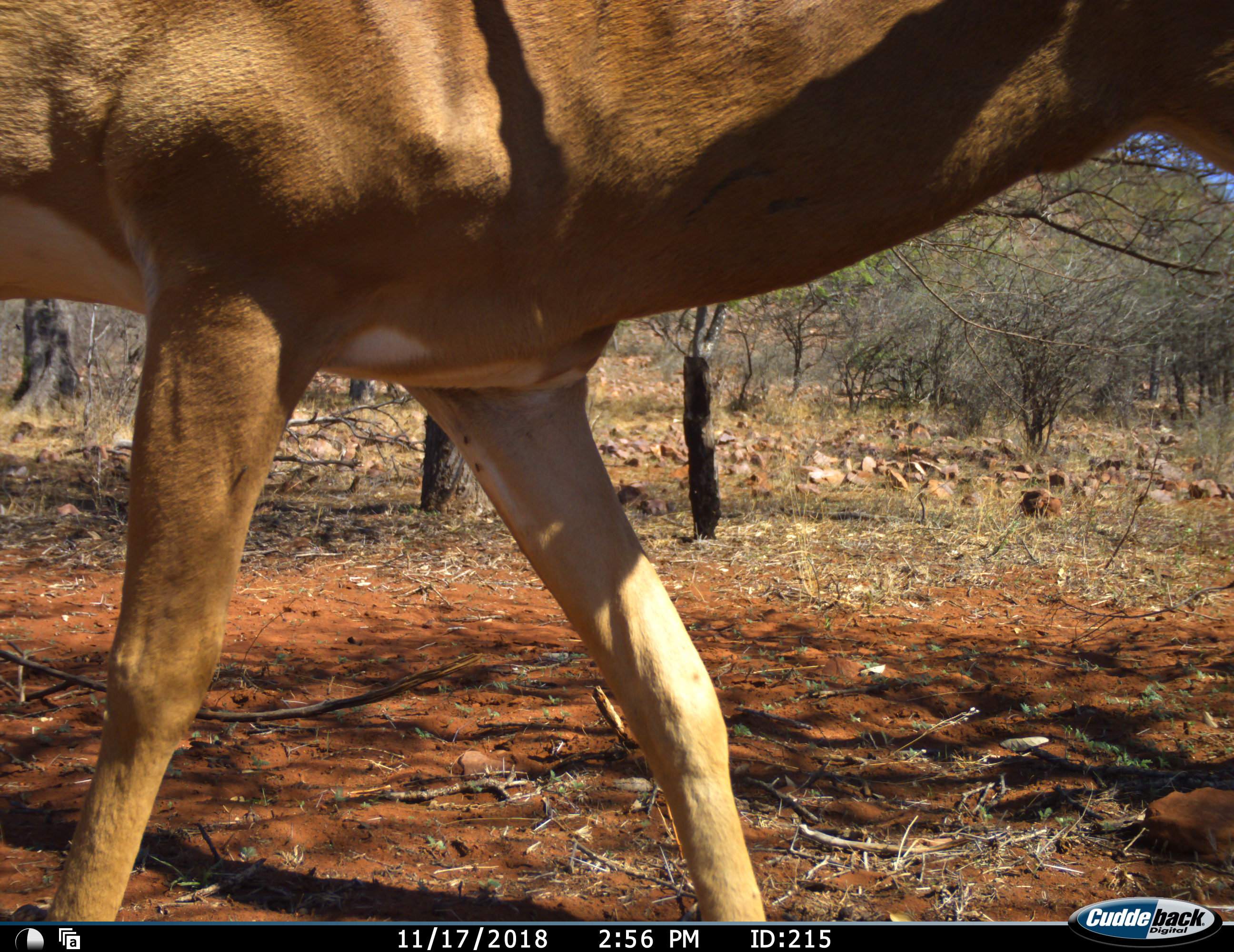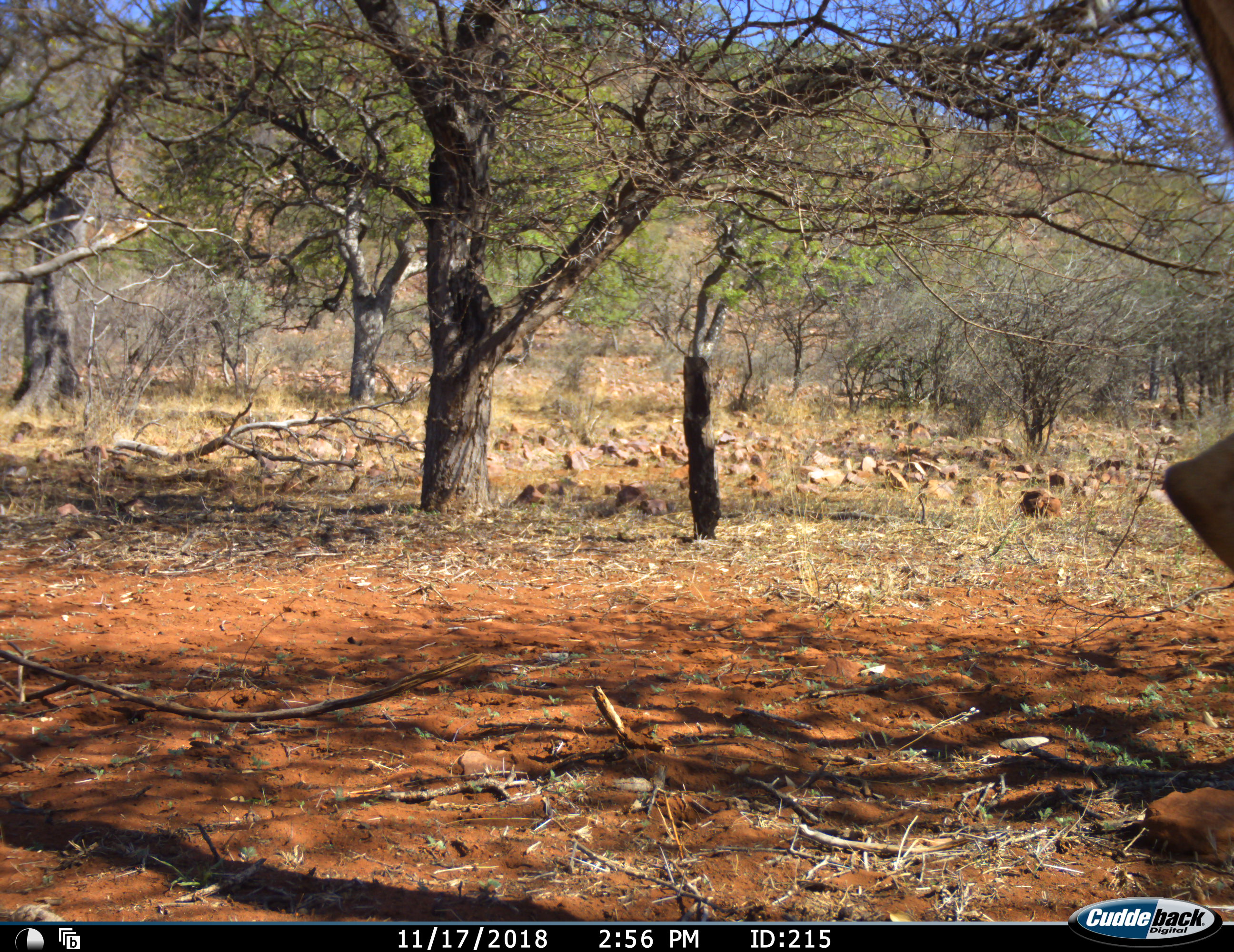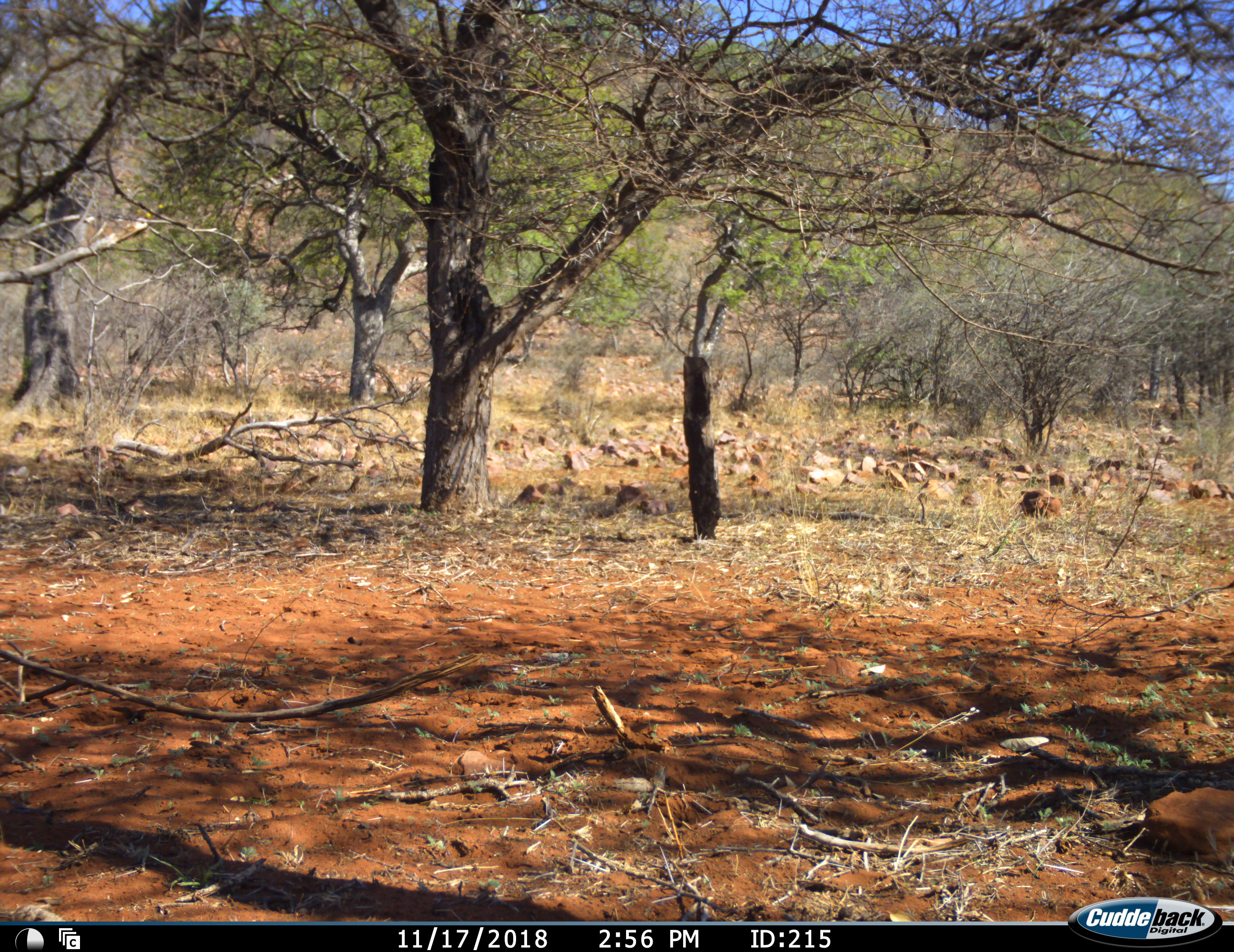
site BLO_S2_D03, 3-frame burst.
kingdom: Animalia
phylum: Chordata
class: Mammalia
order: Artiodactyla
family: Bovidae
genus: Aepyceros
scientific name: Aepyceros melampus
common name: impala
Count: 1.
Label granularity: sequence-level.